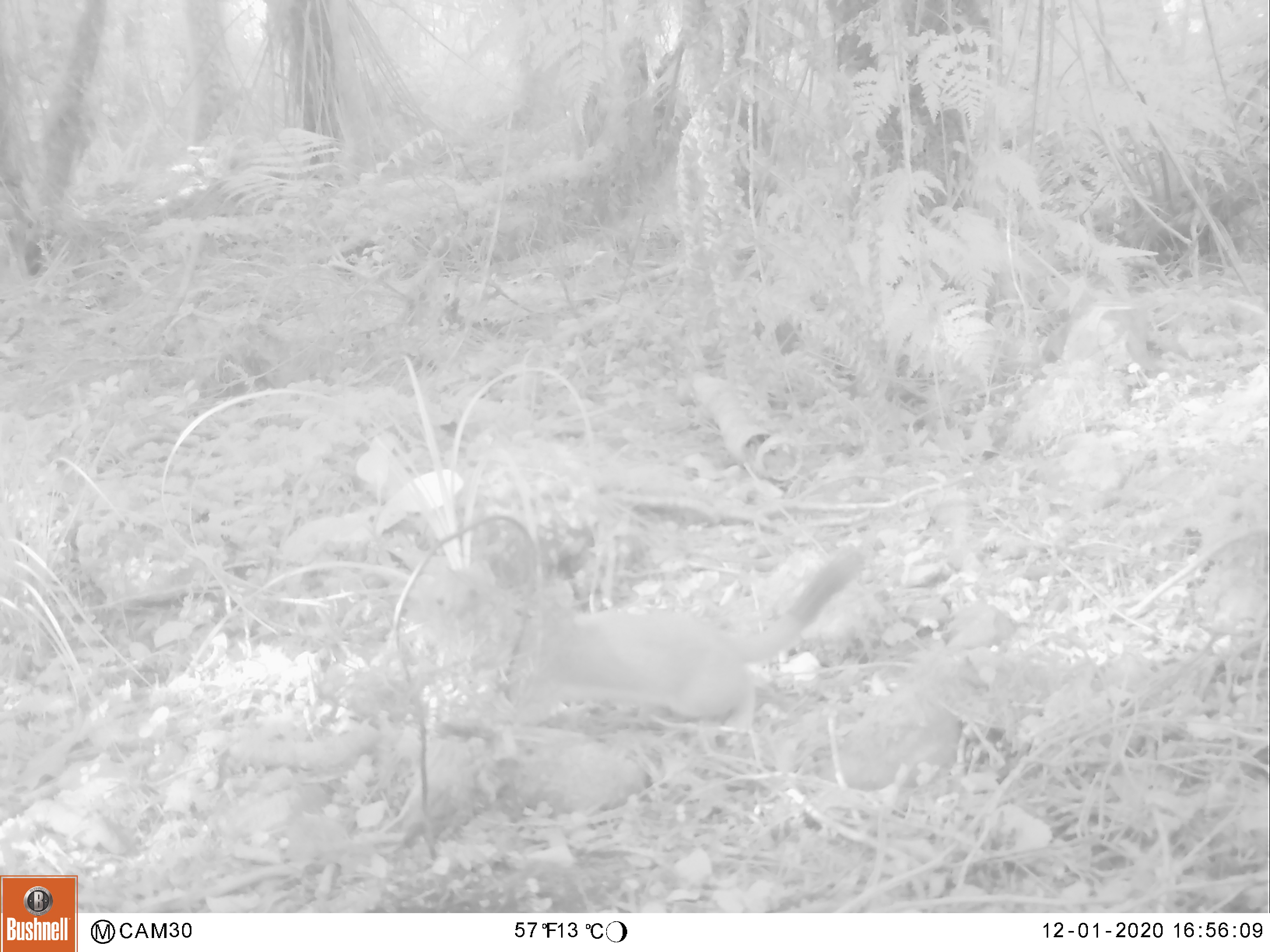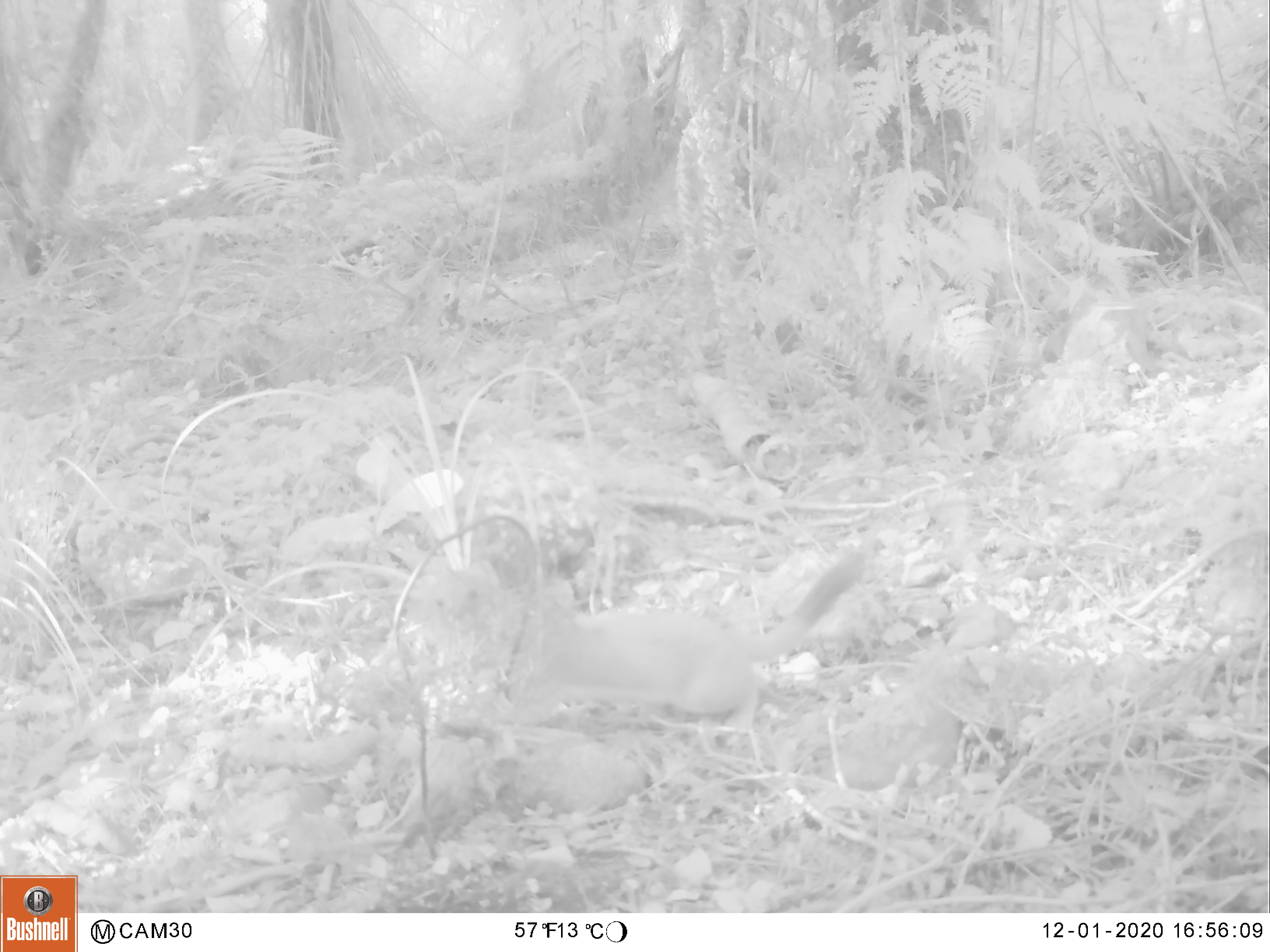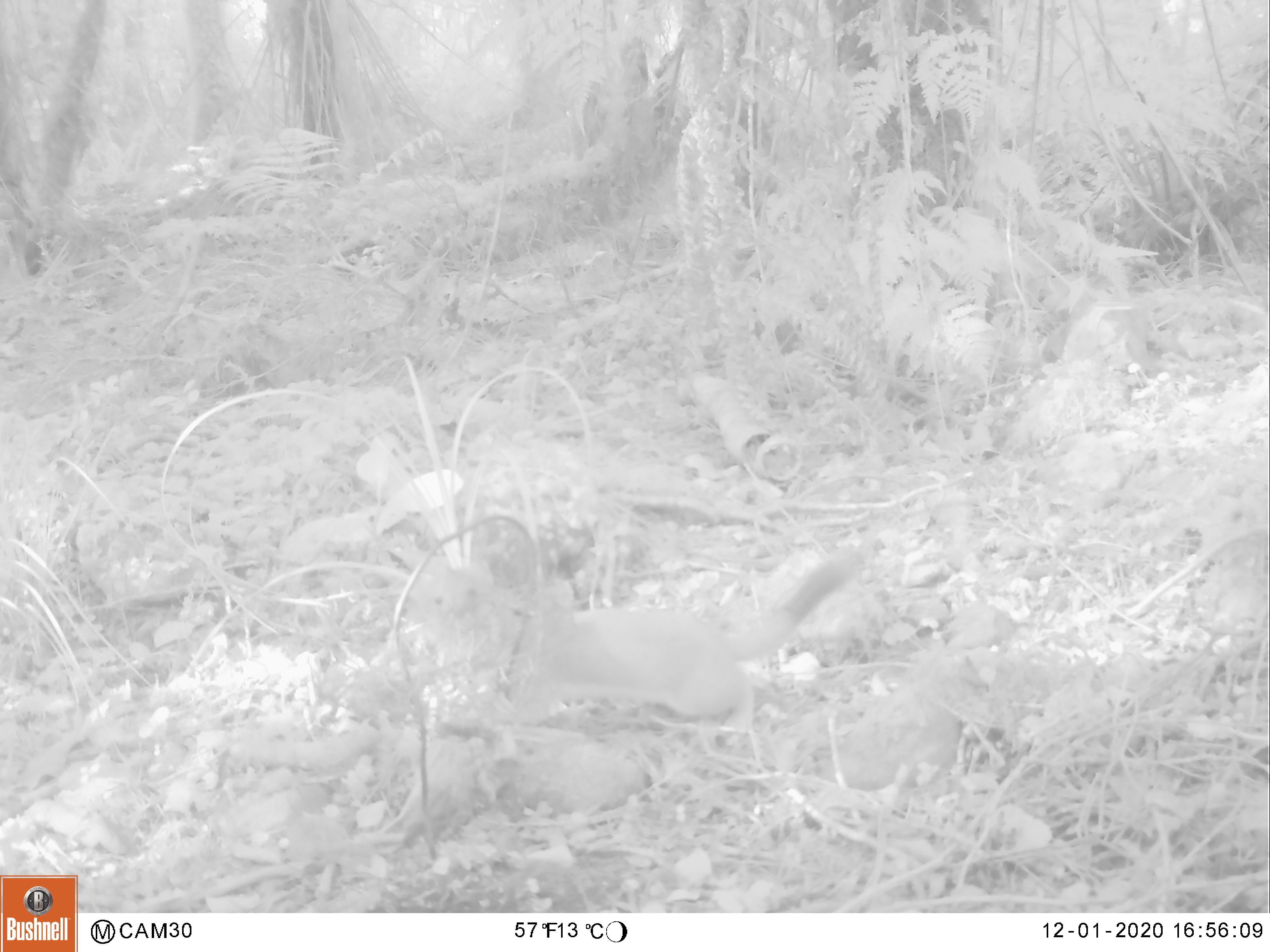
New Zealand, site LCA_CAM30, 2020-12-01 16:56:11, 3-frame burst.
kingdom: Animalia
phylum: Chordata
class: Mammalia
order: Carnivora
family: Mustelidae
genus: Mustela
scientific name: Mustela erminea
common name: stoat